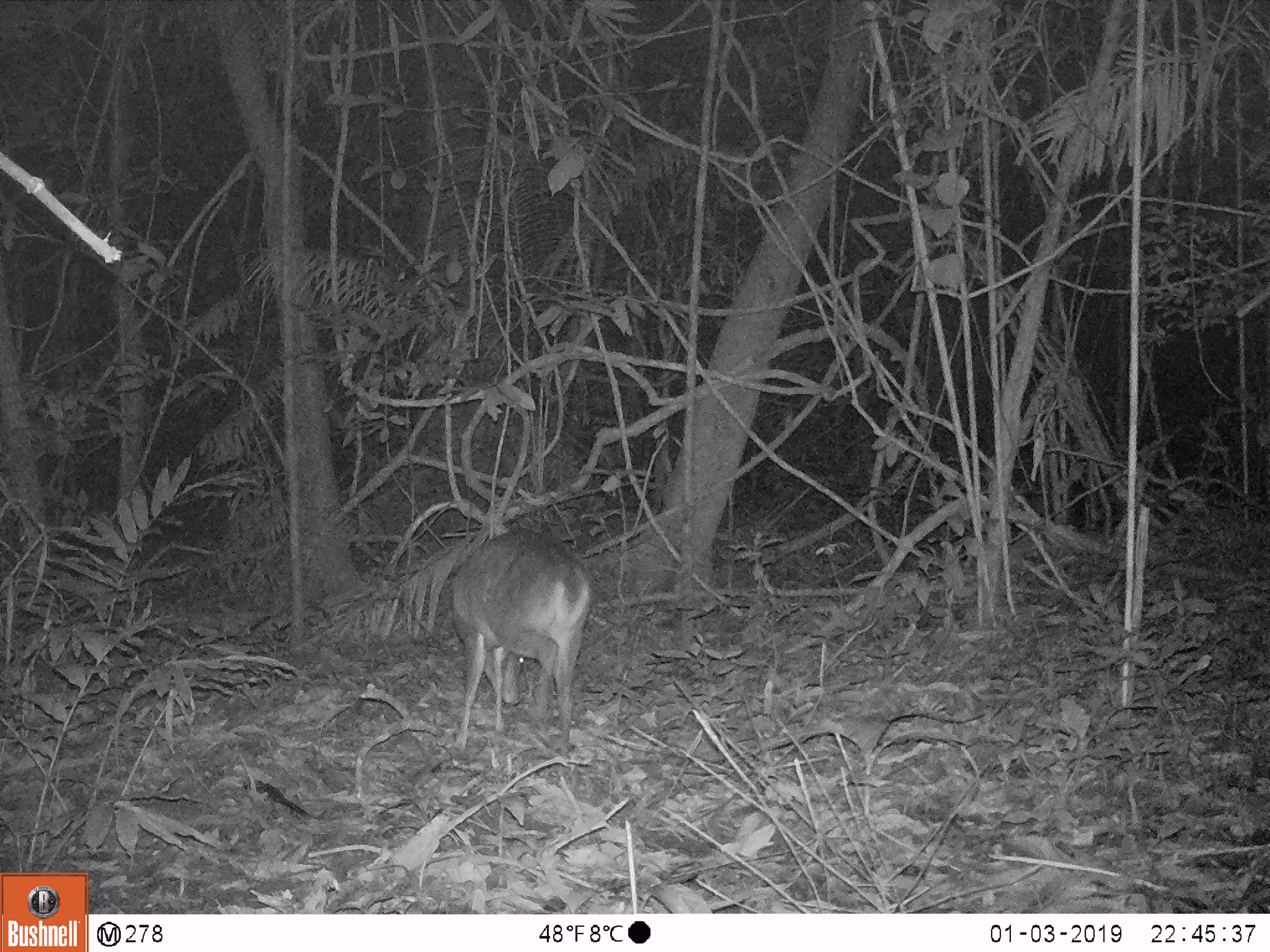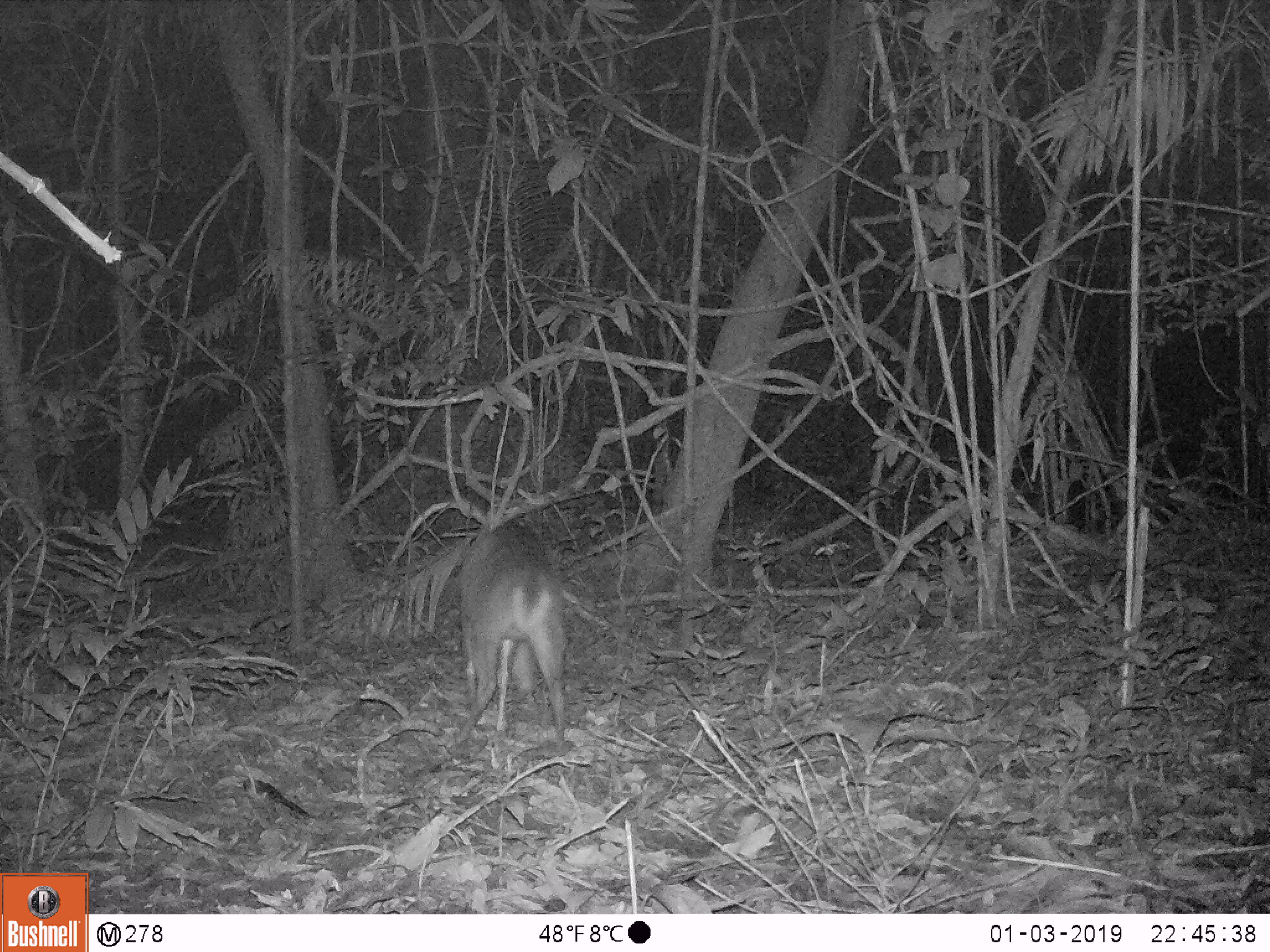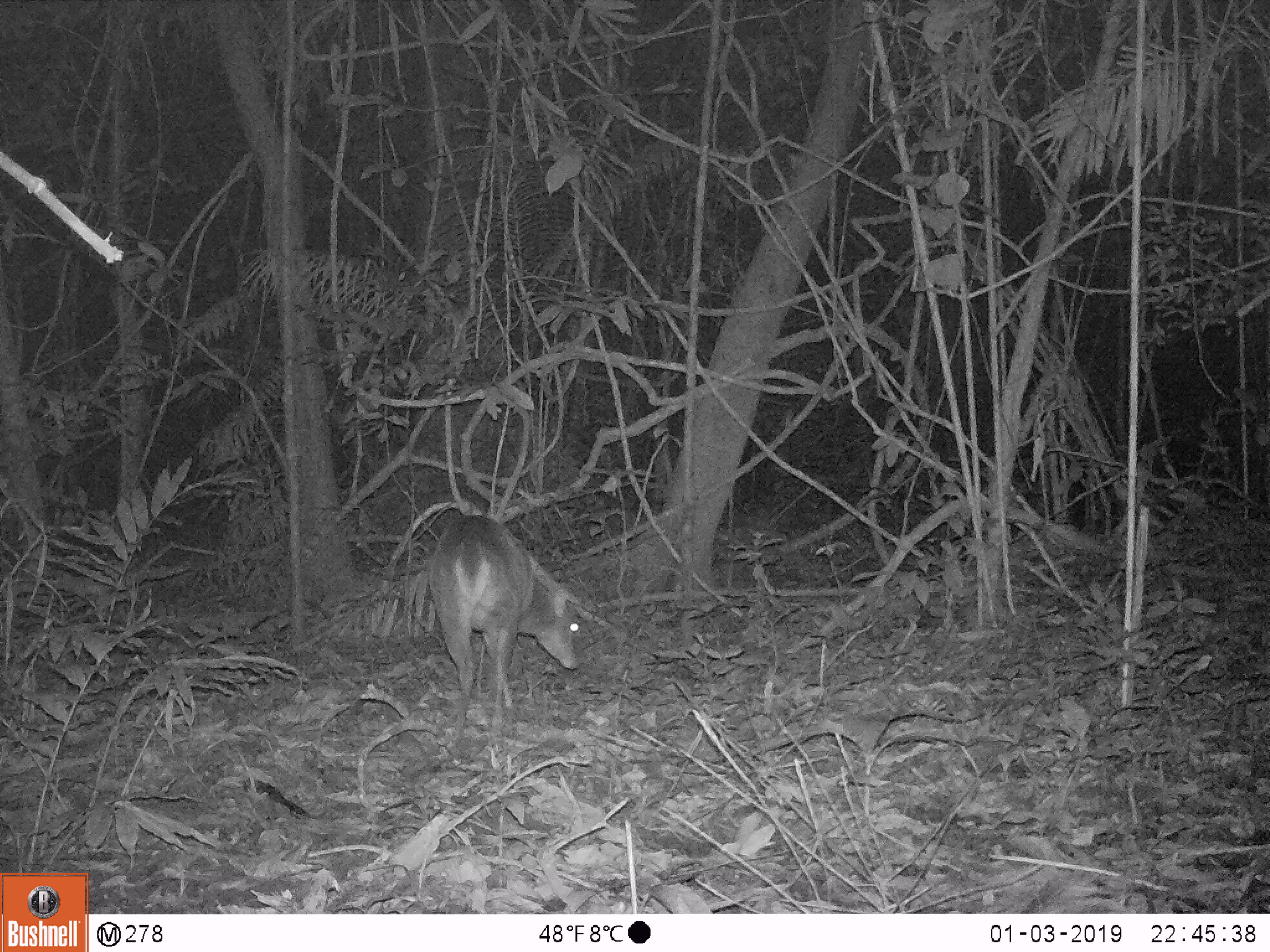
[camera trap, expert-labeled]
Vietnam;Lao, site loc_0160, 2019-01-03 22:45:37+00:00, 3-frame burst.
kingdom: Animalia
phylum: Chordata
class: Mammalia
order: Artiodactyla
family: Cervidae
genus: Muntiacus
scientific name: Muntiacus vuquangensis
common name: large-antlered muntjac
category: large antlered muntjac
Large antlered muntjac (large-antlered muntjac) (Muntiacus vuquangensis). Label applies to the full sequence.